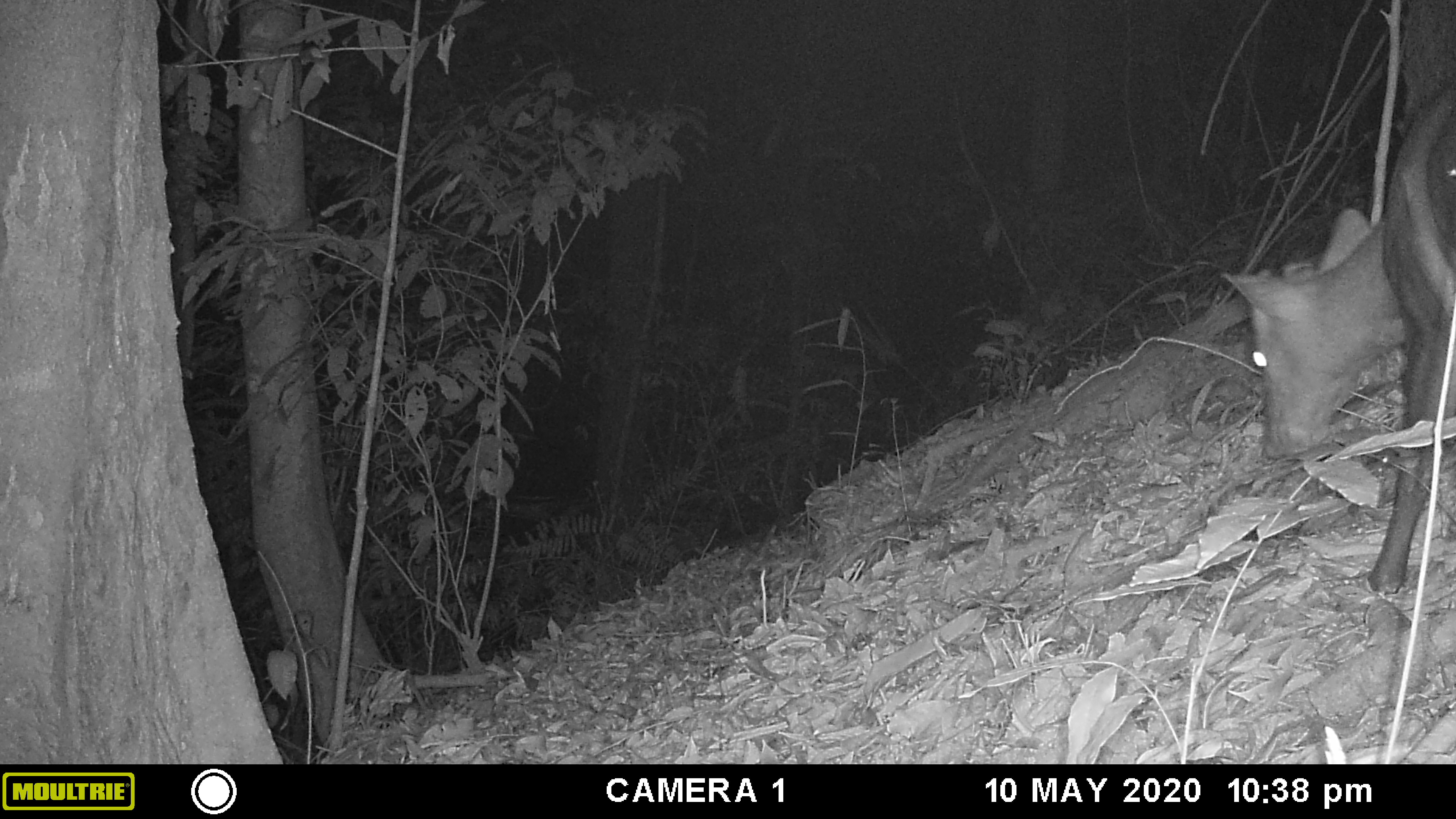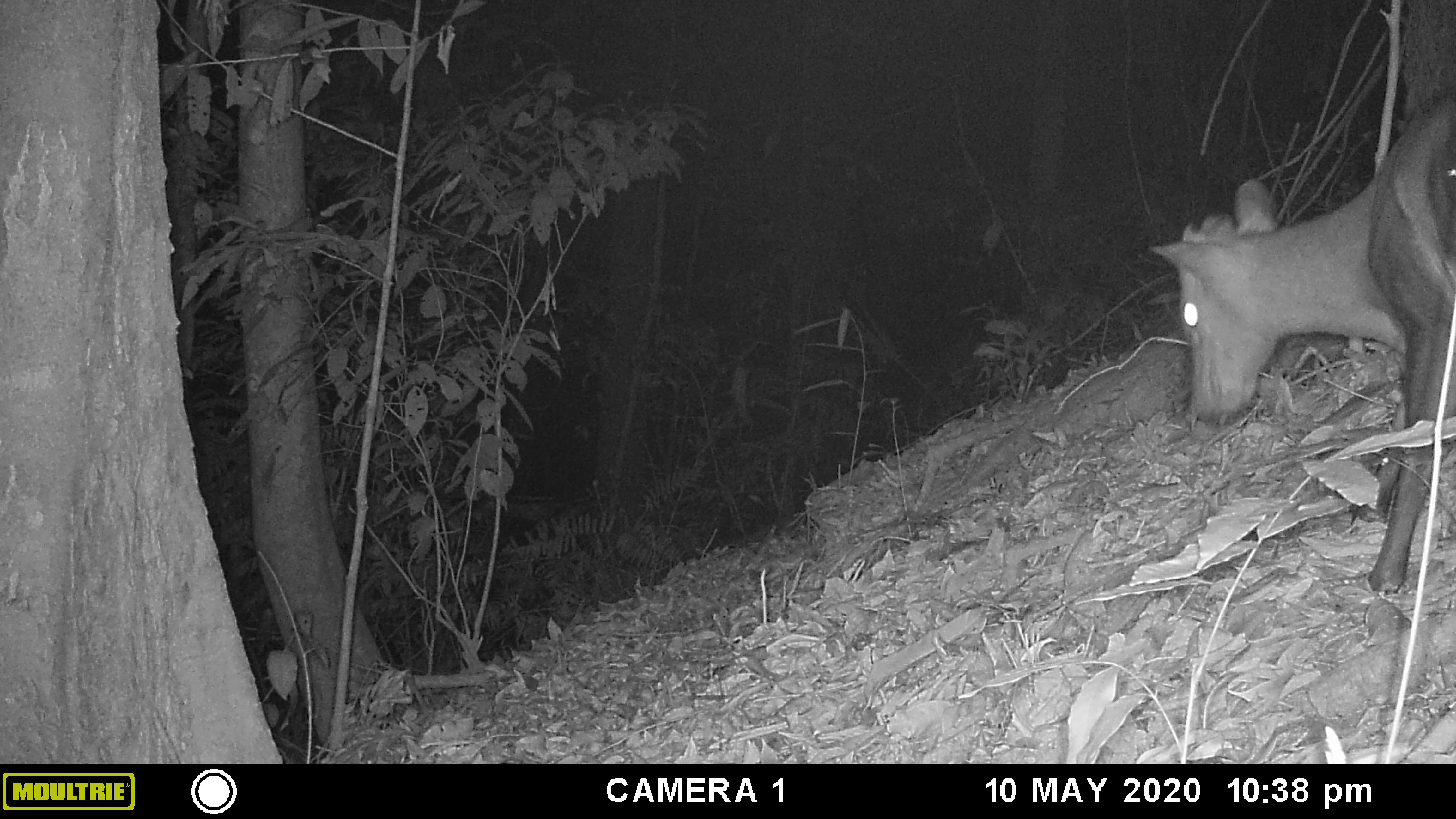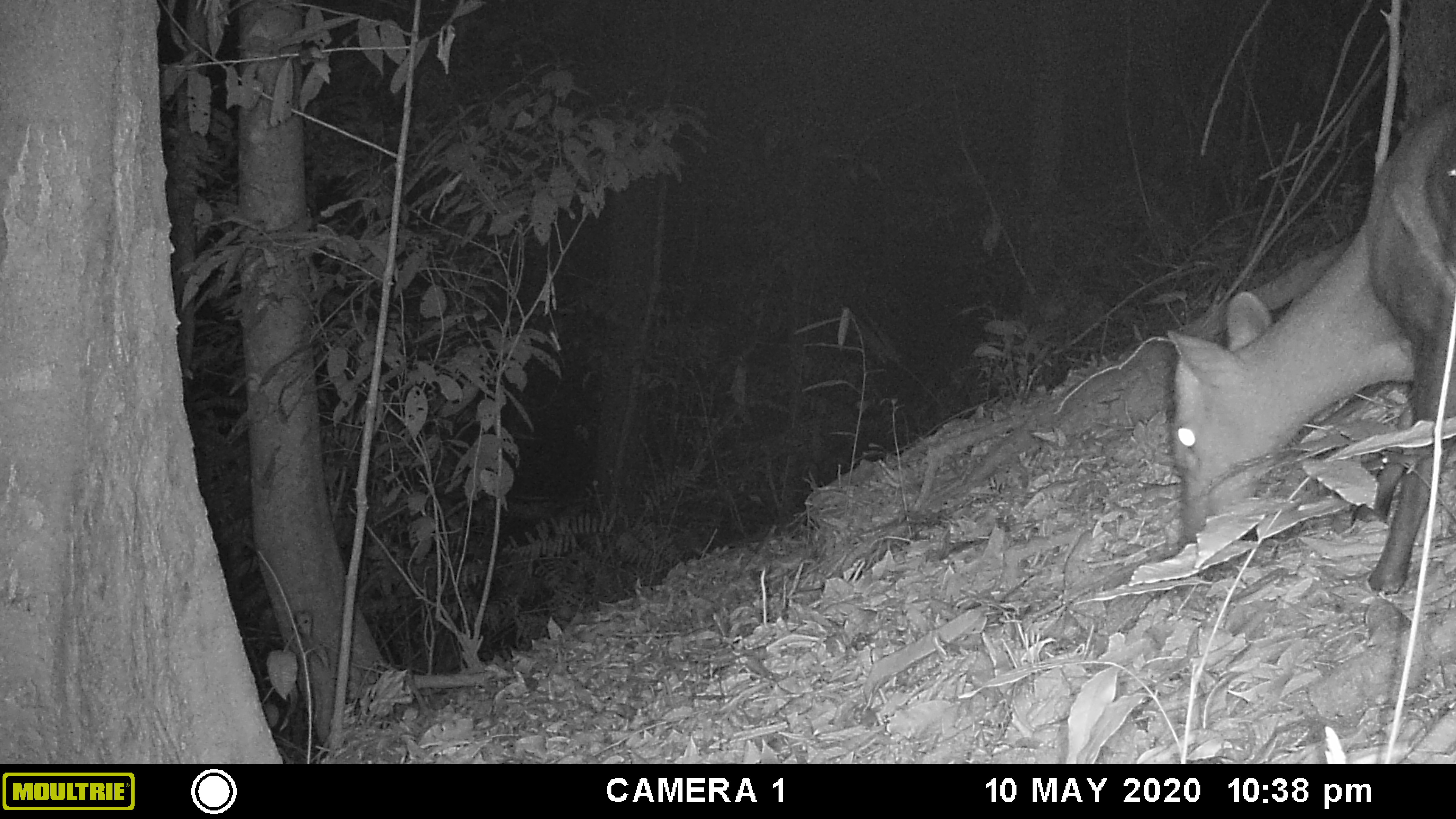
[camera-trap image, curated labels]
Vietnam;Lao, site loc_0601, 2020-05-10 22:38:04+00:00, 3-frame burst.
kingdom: Animalia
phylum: Chordata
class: Mammalia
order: Artiodactyla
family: Cervidae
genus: Muntiacus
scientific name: Muntiacus rooseveltorum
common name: roosevelt's muntjac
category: roosevelts muntjac group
Roosevelts muntjac group (roosevelt's muntjac) (Muntiacus rooseveltorum). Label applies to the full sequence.